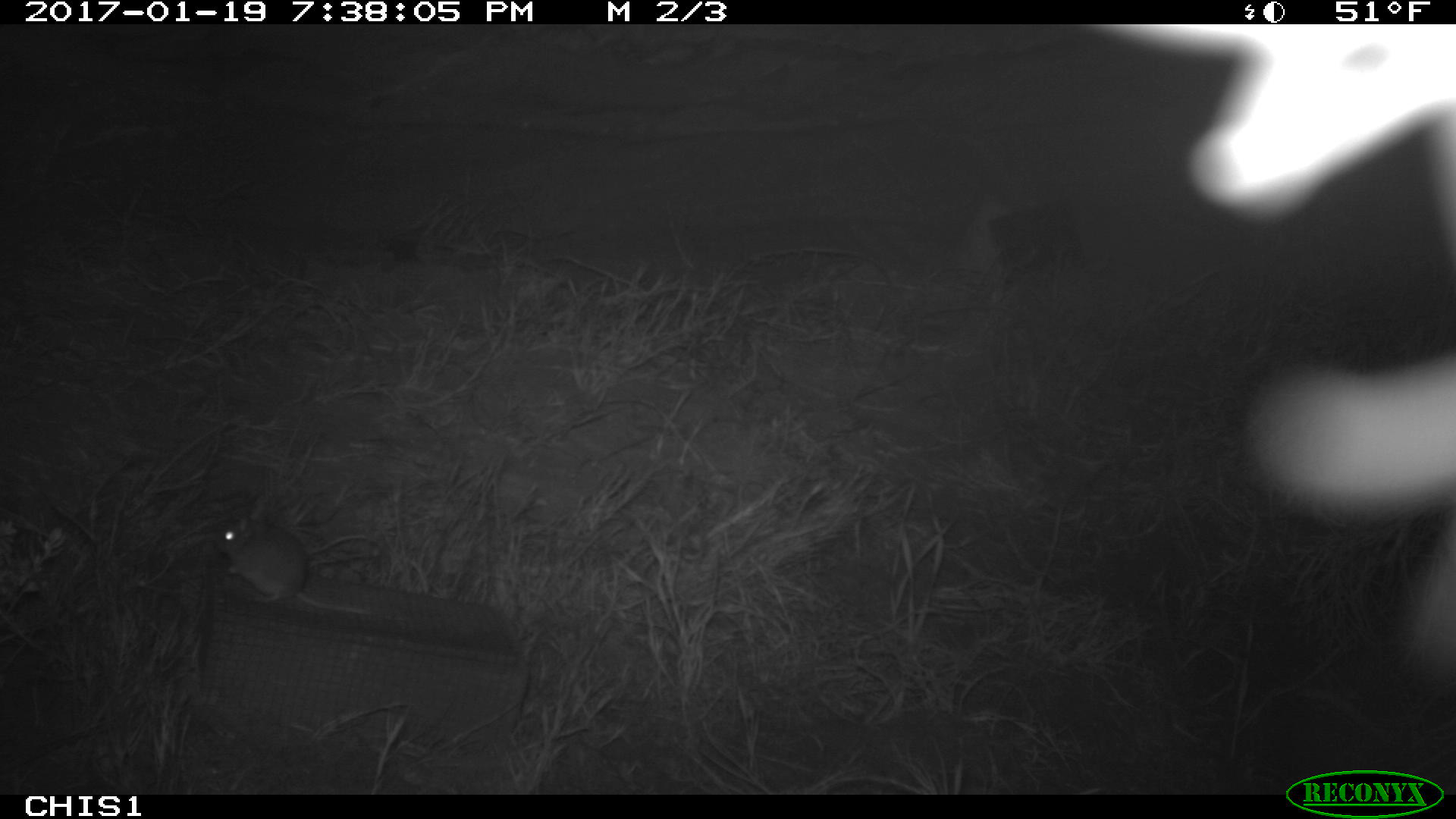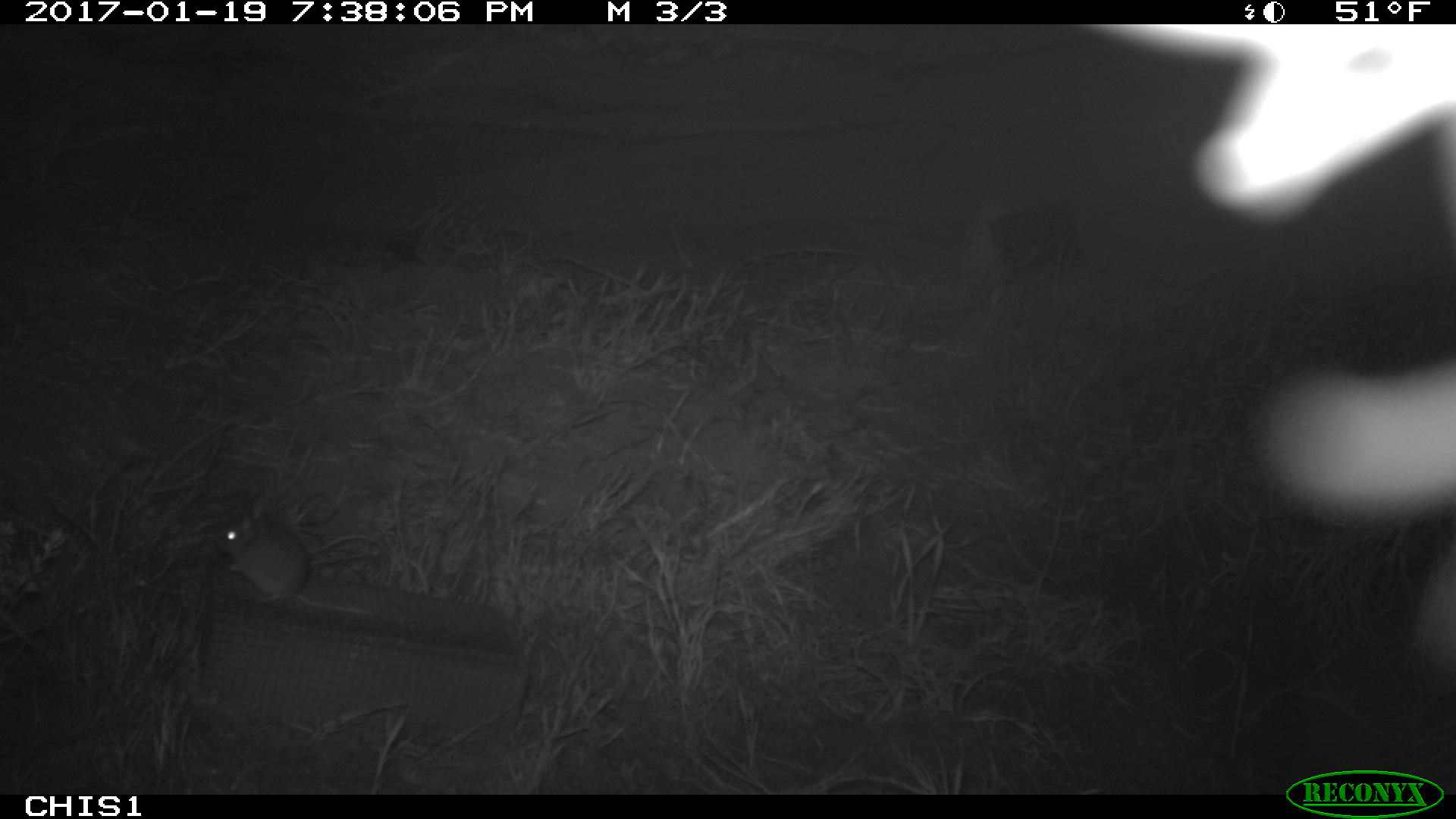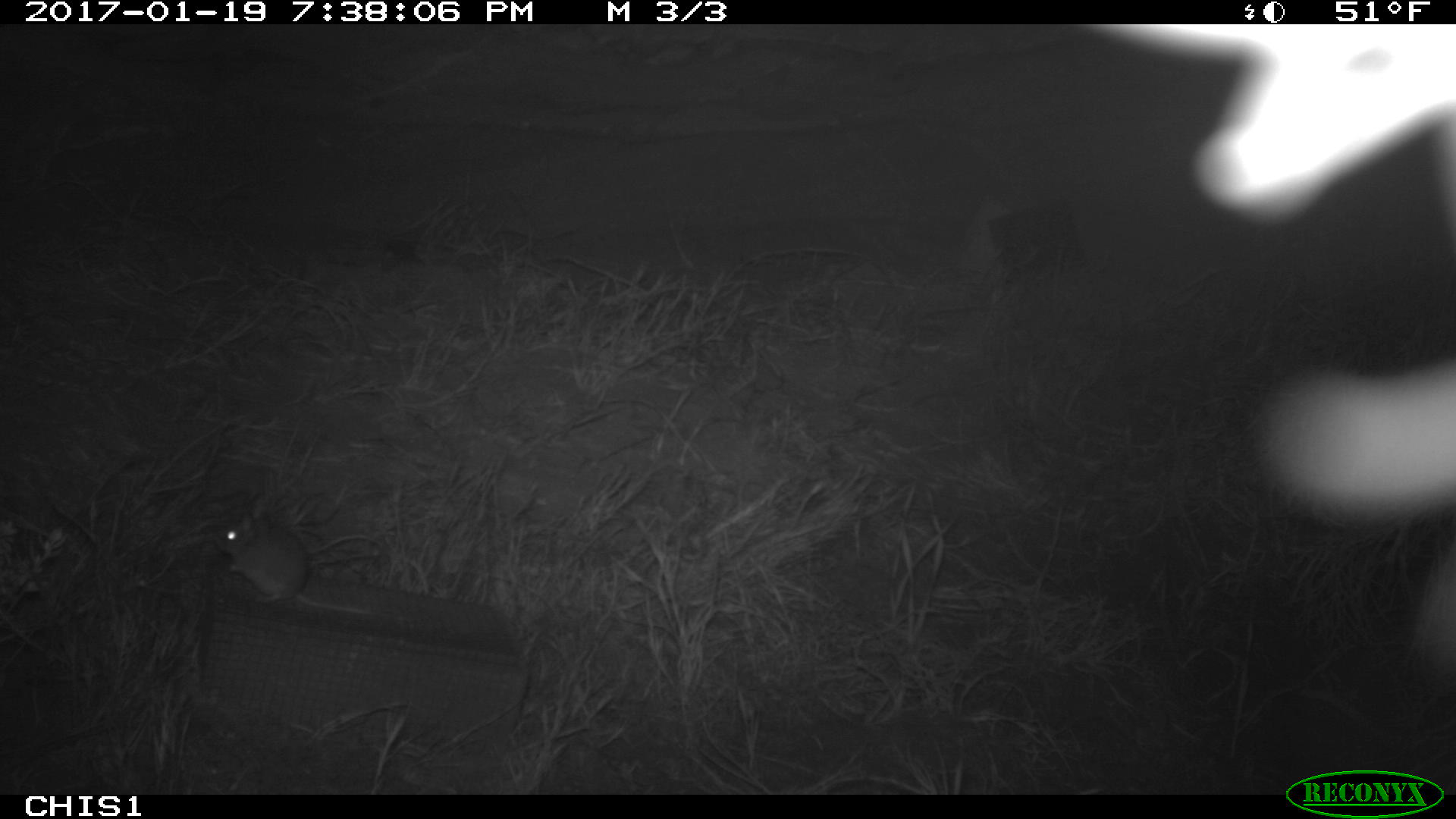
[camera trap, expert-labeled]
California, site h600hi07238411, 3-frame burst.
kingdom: Animalia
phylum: Chordata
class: Mammalia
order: Rodentia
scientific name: Rodentia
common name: rodent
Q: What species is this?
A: Rodent (Rodentia).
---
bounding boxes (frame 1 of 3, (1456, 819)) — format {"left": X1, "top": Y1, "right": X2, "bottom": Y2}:
rodent: {"left": 212, "top": 515, "right": 369, "bottom": 613}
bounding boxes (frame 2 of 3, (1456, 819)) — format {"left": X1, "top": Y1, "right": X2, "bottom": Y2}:
rodent: {"left": 212, "top": 505, "right": 373, "bottom": 616}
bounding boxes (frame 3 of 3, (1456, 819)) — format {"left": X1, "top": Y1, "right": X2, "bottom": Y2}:
rodent: {"left": 212, "top": 514, "right": 375, "bottom": 614}